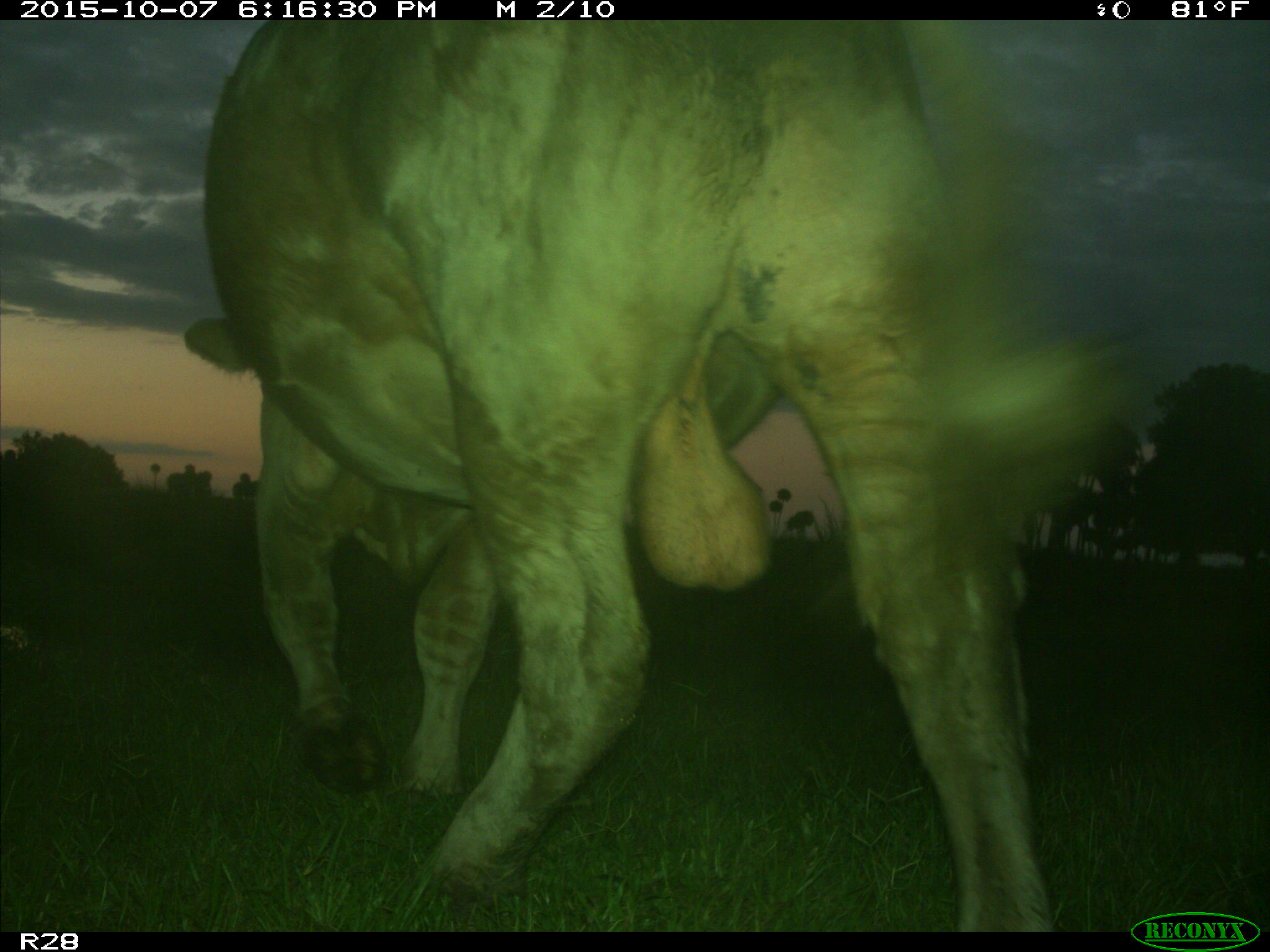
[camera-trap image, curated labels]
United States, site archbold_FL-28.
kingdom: Animalia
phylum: Chordata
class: Mammalia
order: Artiodactyla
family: Bovidae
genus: Bos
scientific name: Bos taurus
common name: domestic cow